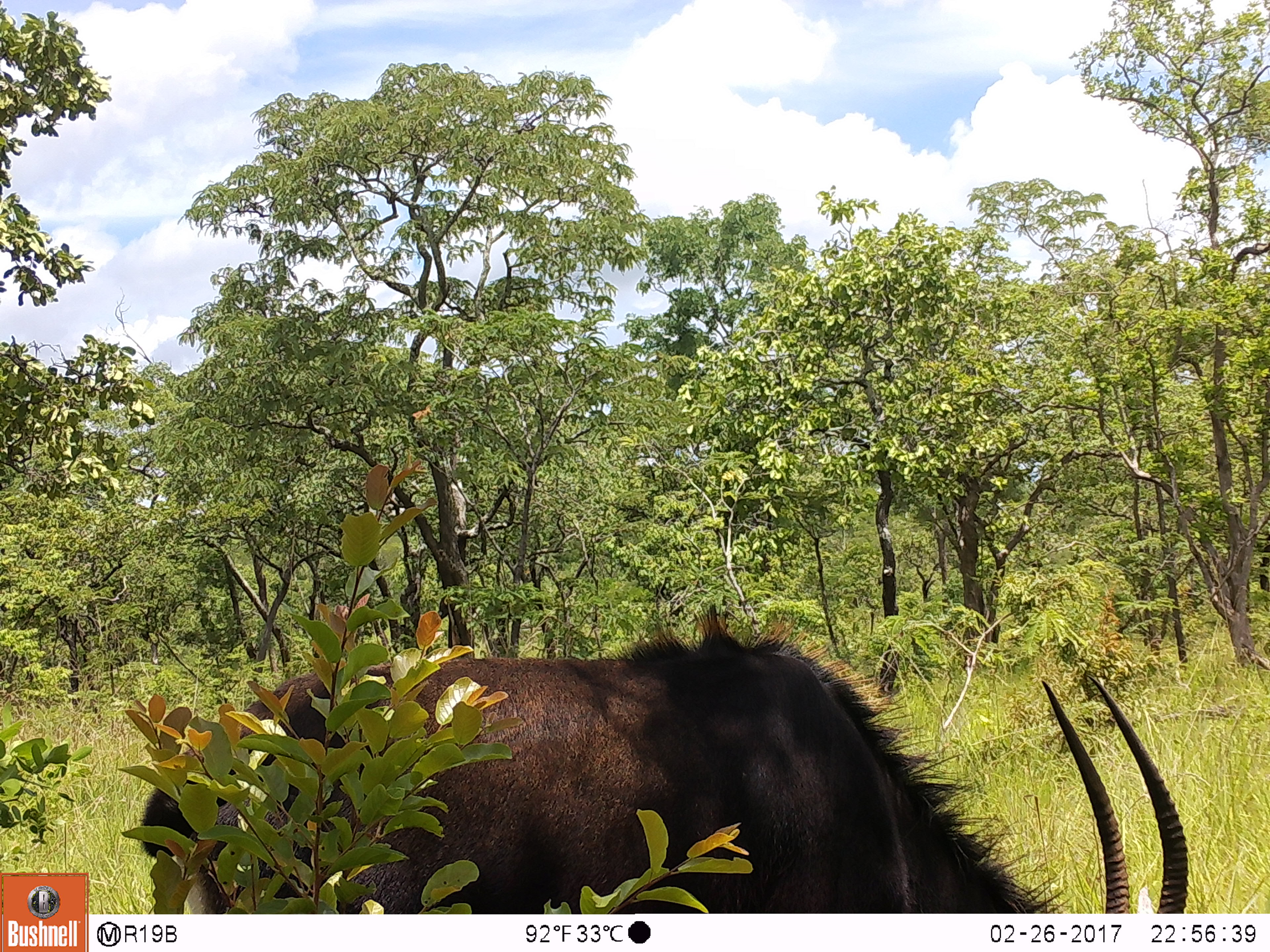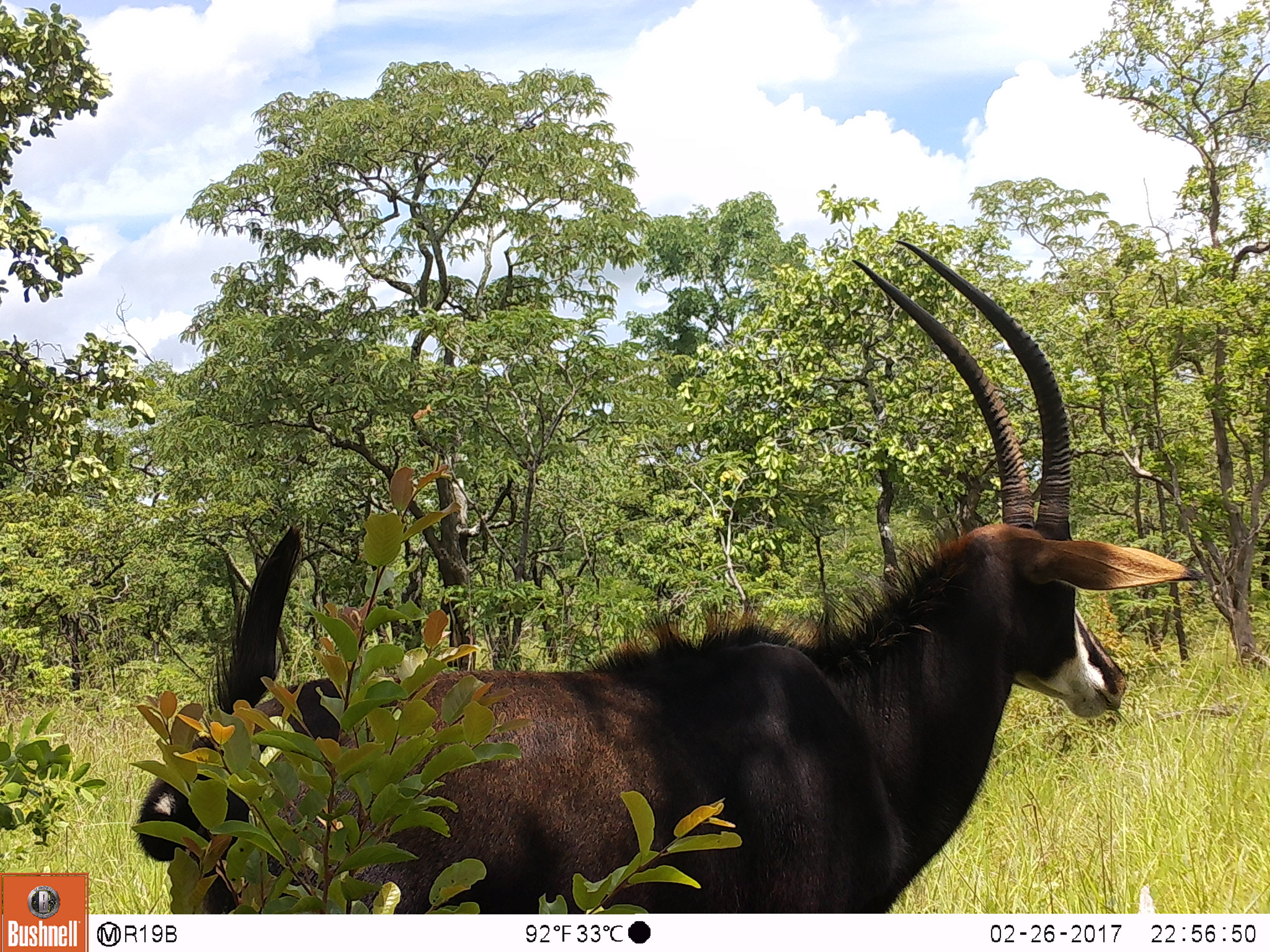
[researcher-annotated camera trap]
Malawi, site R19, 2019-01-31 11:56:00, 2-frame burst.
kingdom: Animalia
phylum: Chordata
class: Mammalia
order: Artiodactyla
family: Bovidae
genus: Hippotragus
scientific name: Hippotragus niger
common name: sable antelope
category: sable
Sable (sable antelope) (Hippotragus niger), count 1.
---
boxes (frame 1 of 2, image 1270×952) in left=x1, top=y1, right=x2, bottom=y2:
sable: left=123, top=610, right=1195, bottom=910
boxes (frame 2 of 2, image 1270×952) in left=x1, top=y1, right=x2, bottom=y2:
sable: left=130, top=233, right=1207, bottom=911